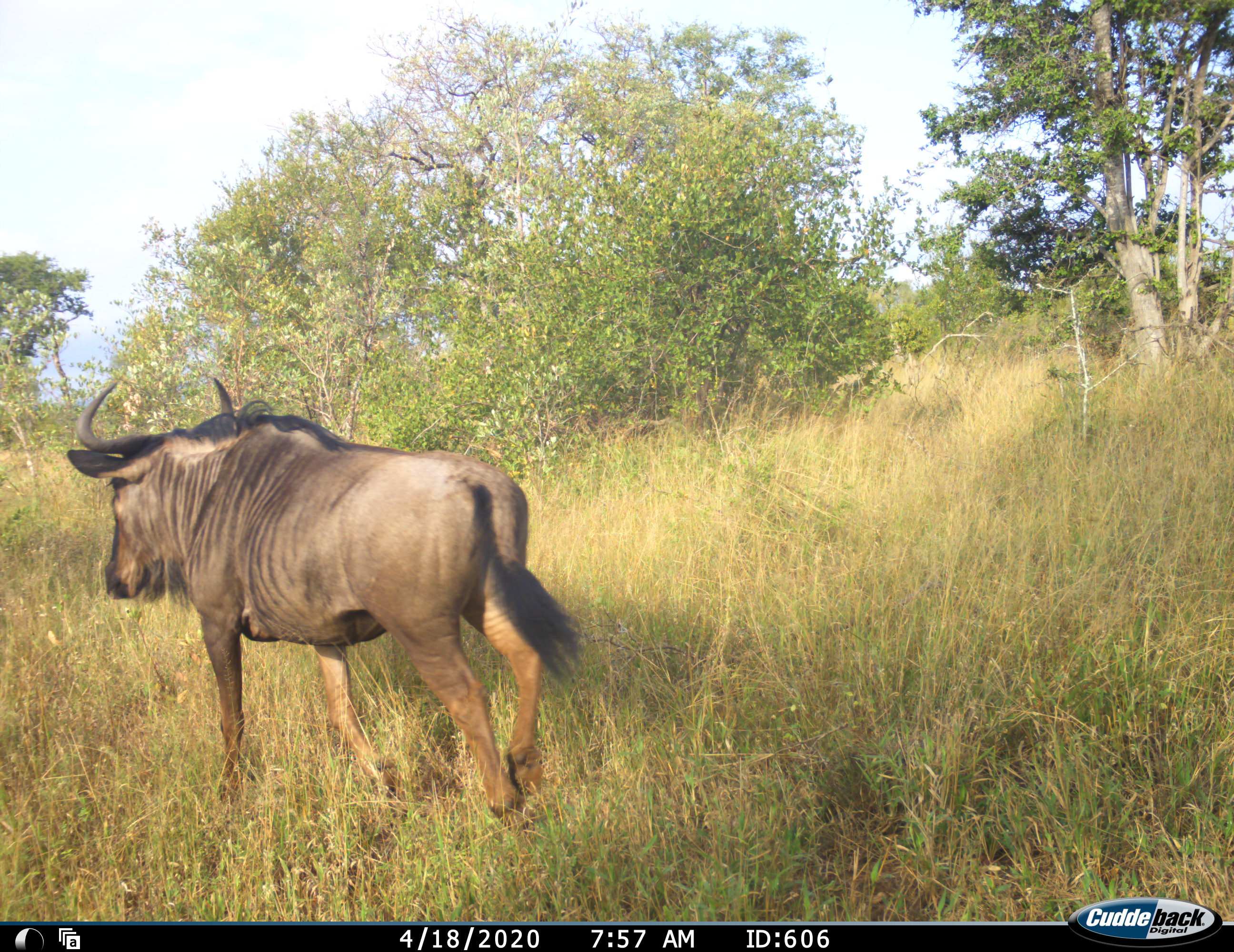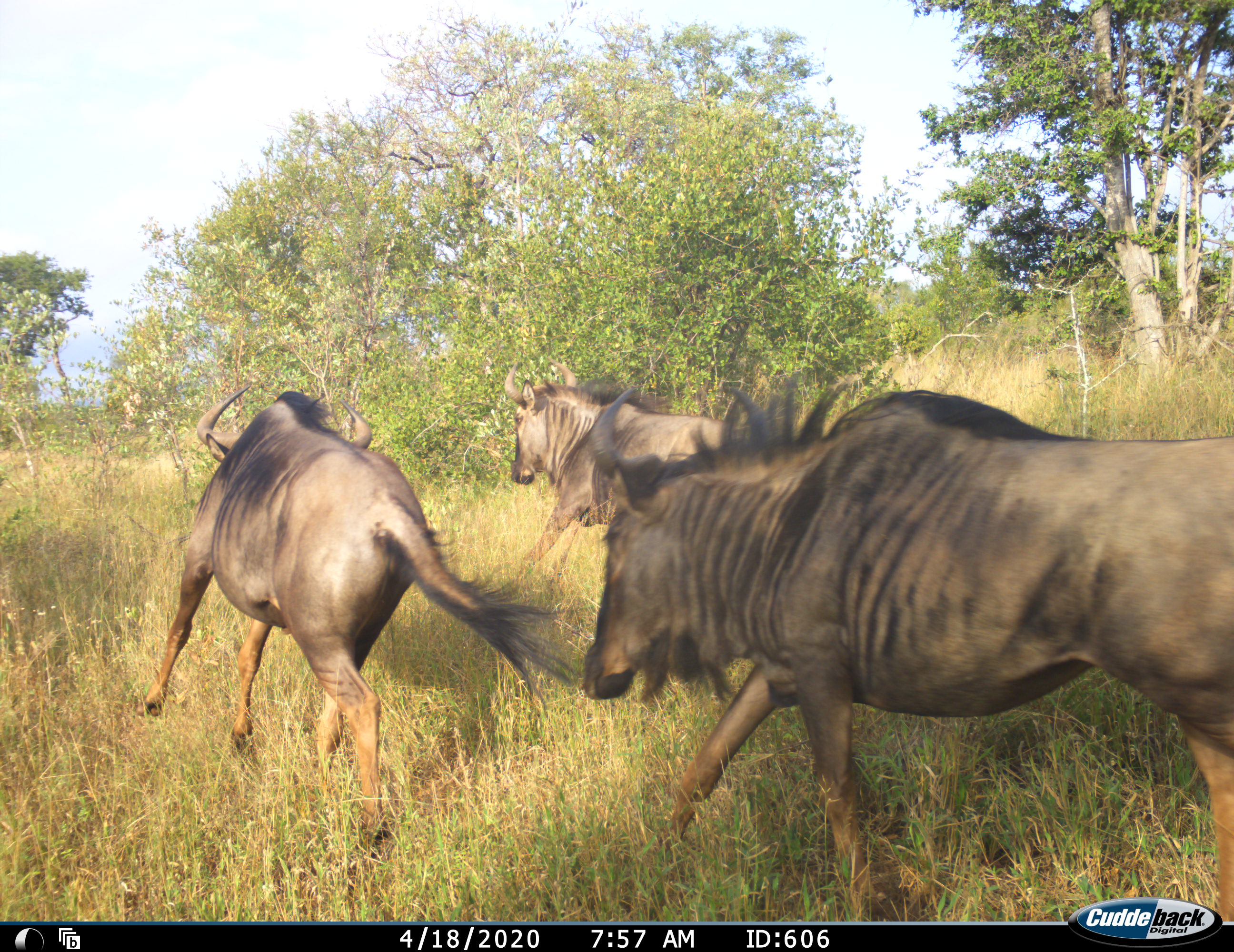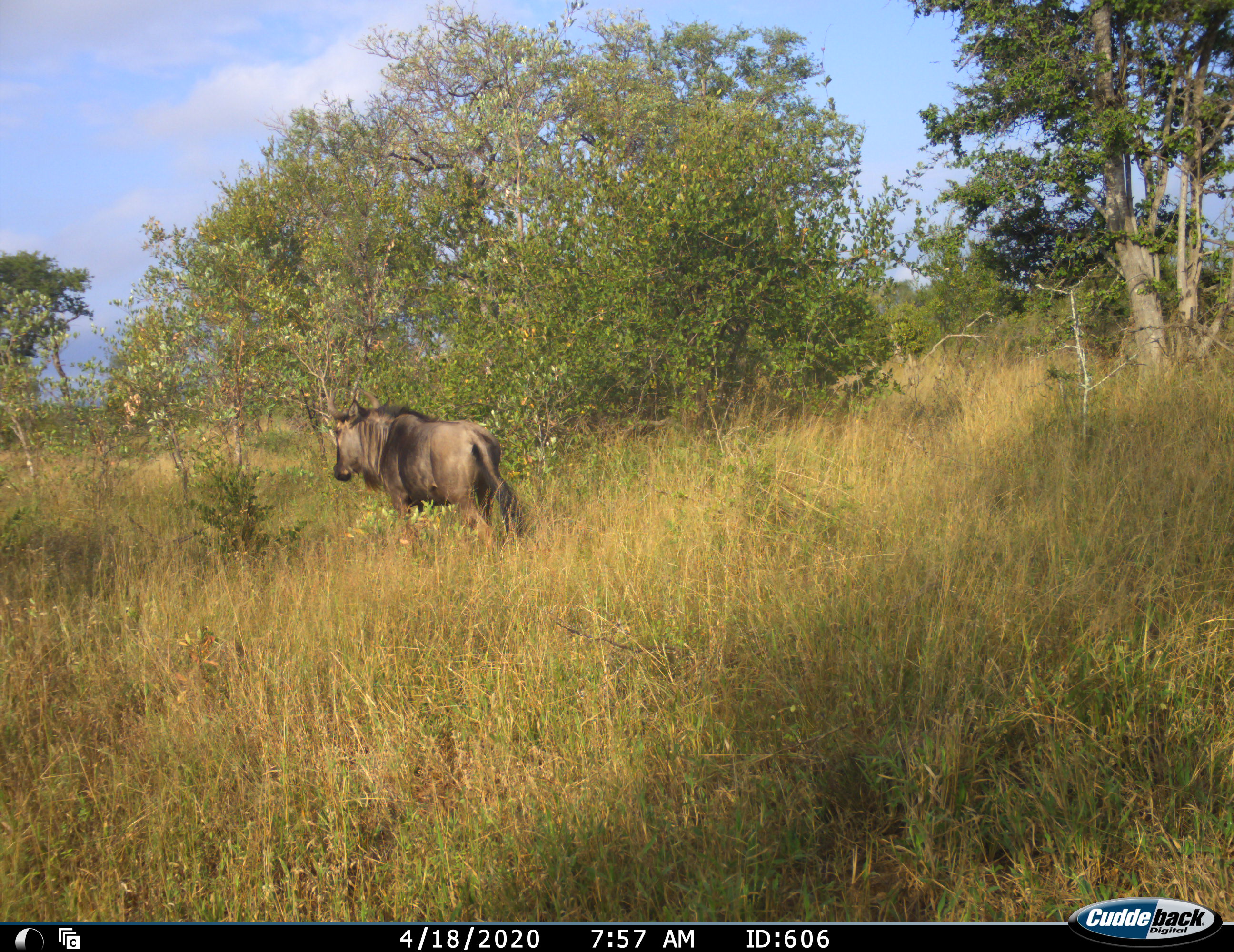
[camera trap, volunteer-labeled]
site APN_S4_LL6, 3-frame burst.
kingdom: Animalia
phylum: Chordata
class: Mammalia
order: Artiodactyla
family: Bovidae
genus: Connochaetes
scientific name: Connochaetes taurinus taurinus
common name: blue wildebeest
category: wildebeestblue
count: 3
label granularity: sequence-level